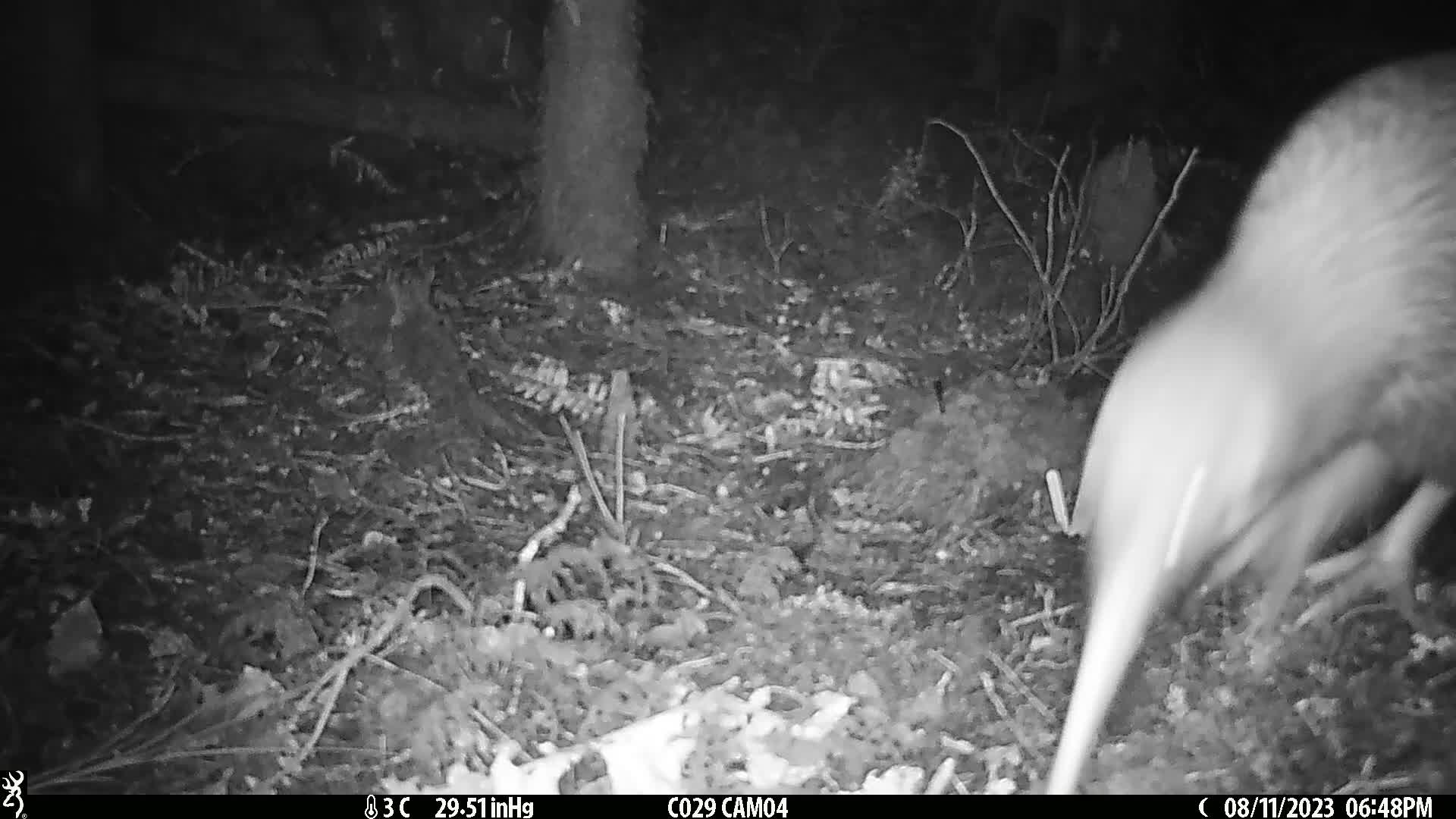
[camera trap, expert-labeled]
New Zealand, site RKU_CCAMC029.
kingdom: Animalia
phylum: Chordata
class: Aves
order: Apterygiformes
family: Apterygidae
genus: Apteryx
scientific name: Apteryx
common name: kiwi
Kiwi (Apteryx).